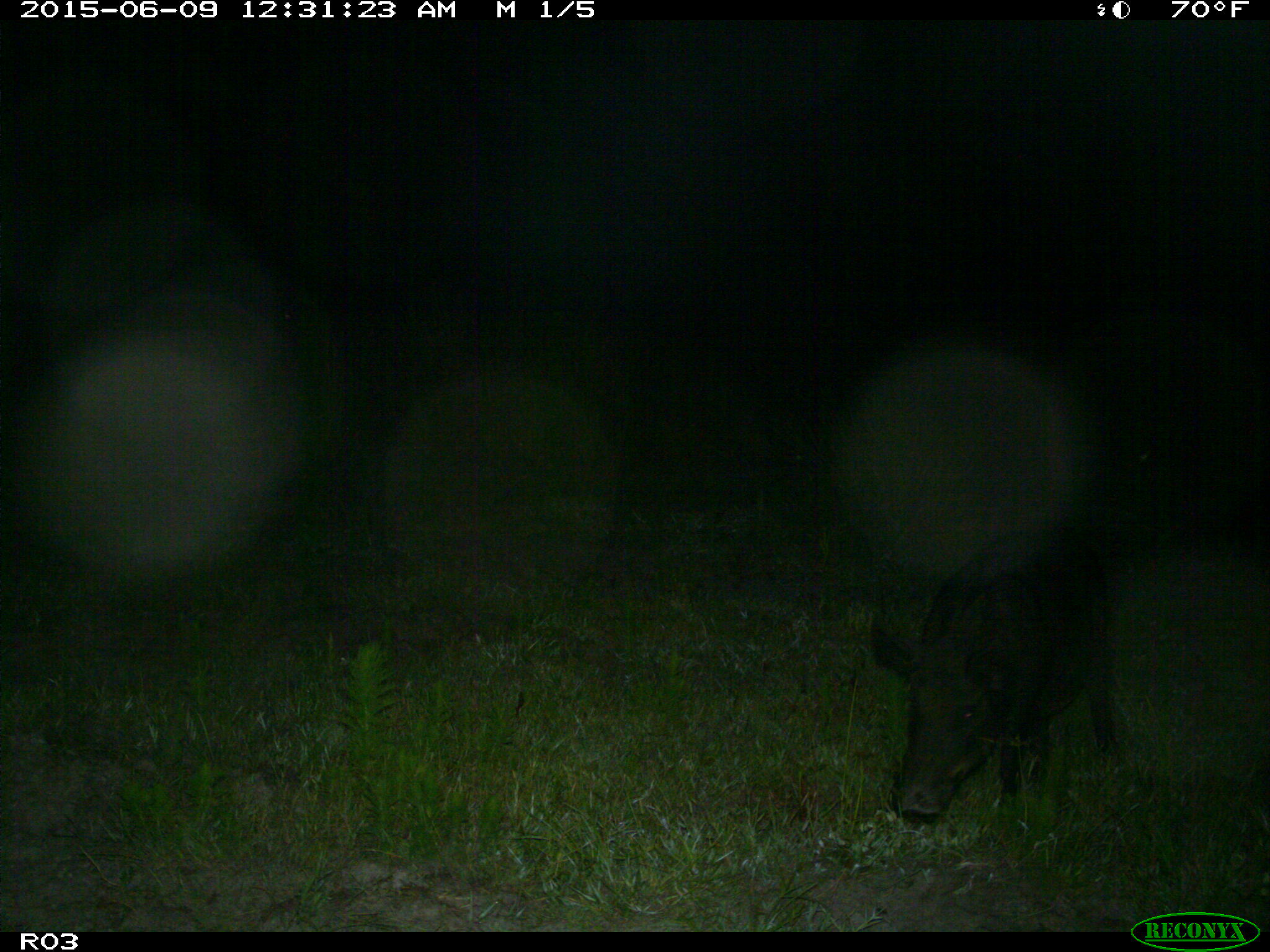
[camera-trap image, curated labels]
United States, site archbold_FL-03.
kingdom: Animalia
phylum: Chordata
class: Mammalia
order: Artiodactyla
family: Suidae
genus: Sus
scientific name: Sus scrofa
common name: wild boar